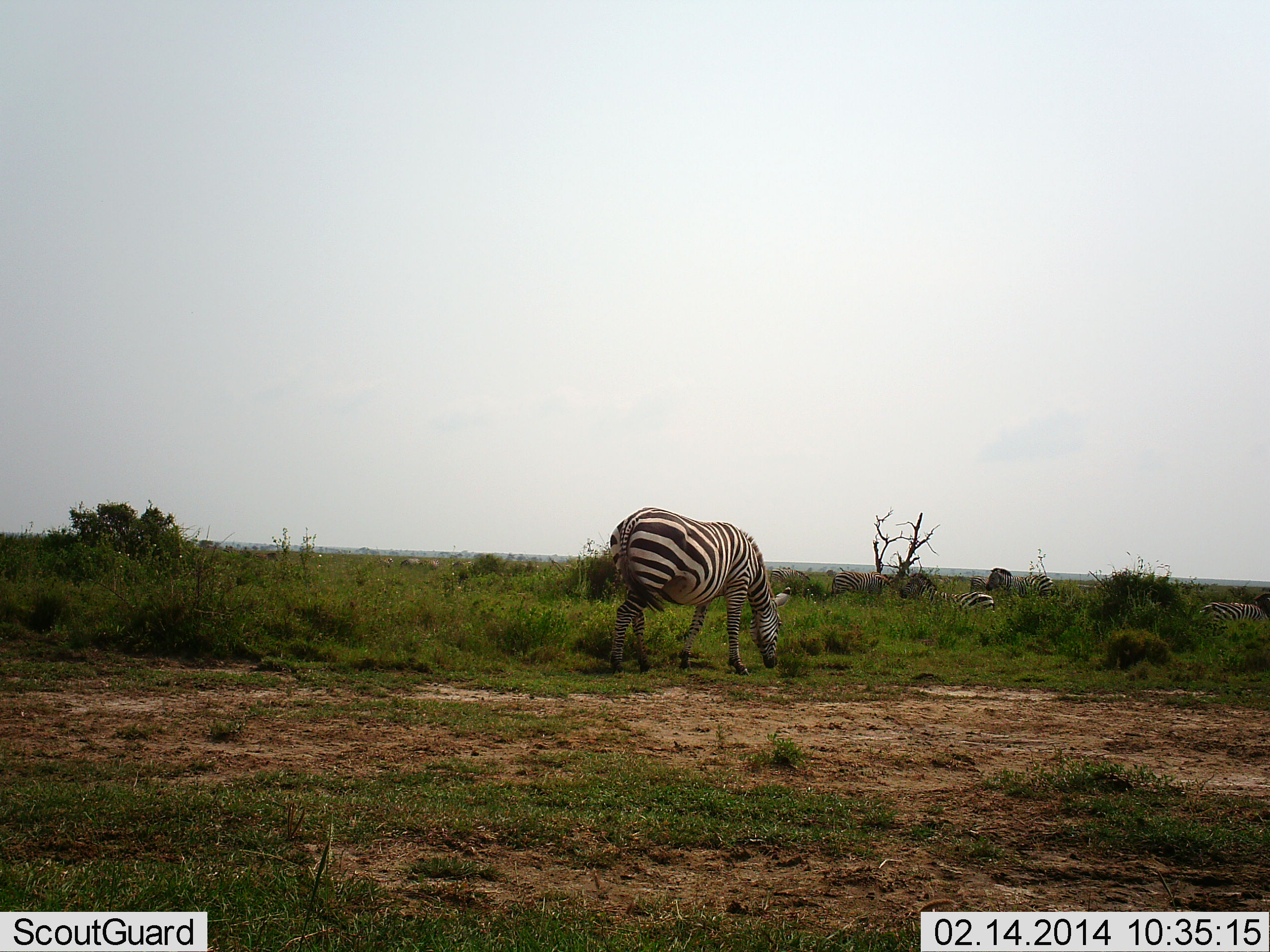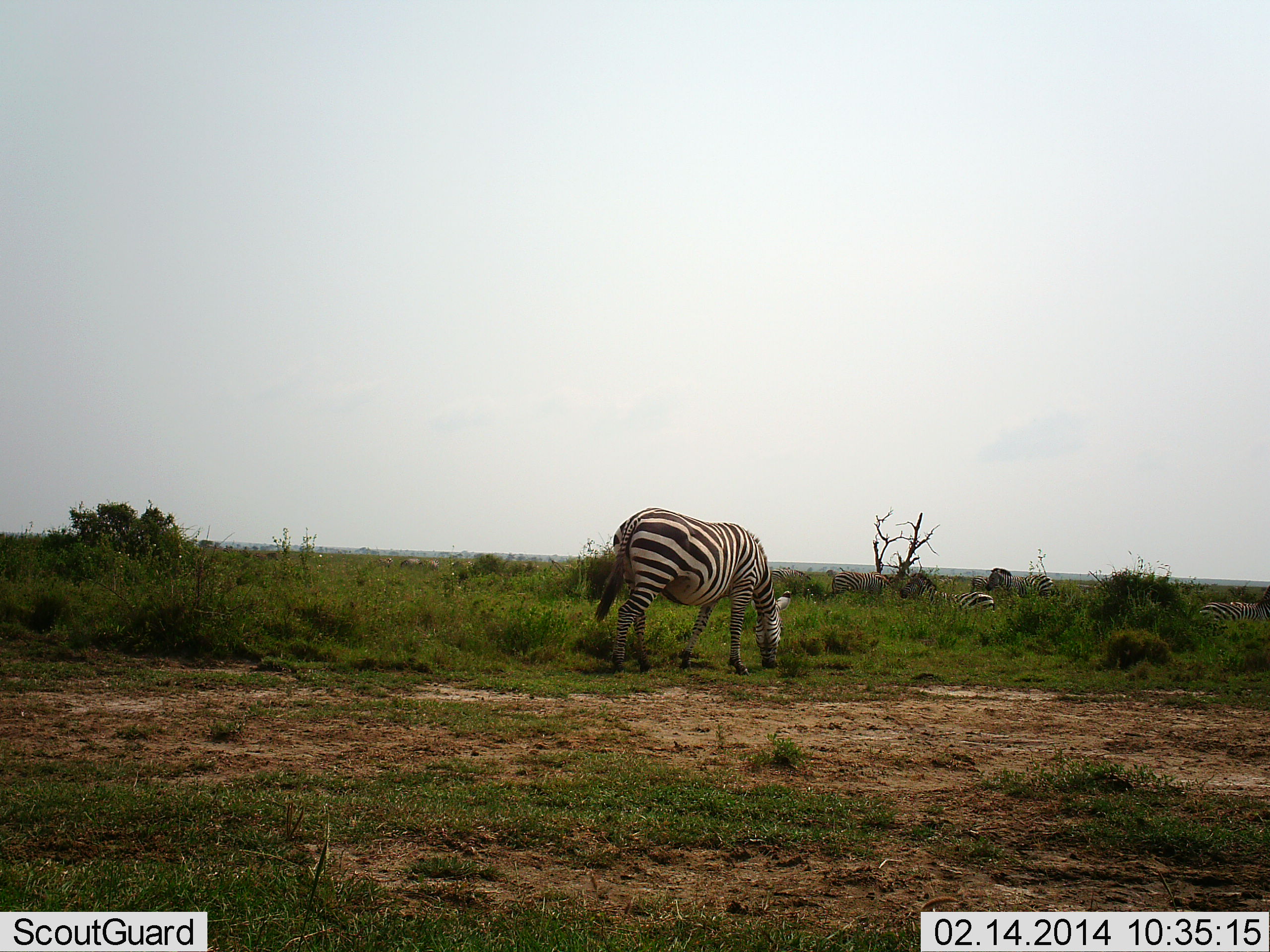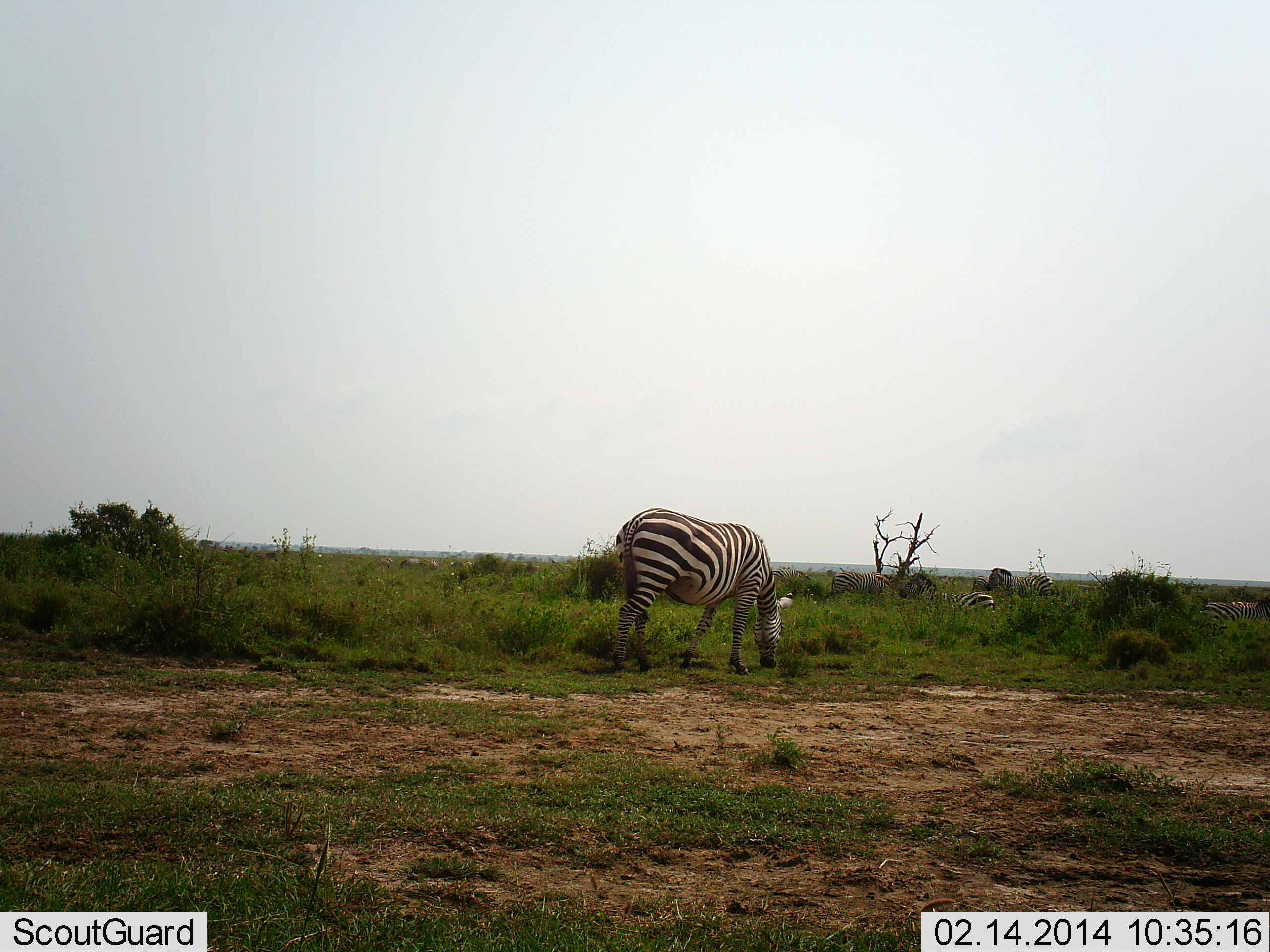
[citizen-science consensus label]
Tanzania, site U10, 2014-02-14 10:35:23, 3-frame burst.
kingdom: Animalia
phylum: Chordata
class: Mammalia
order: Perissodactyla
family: Equidae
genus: Equus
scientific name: Equus quagga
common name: plains zebra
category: zebra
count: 3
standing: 36%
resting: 55%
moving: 0%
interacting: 0%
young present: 0%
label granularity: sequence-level